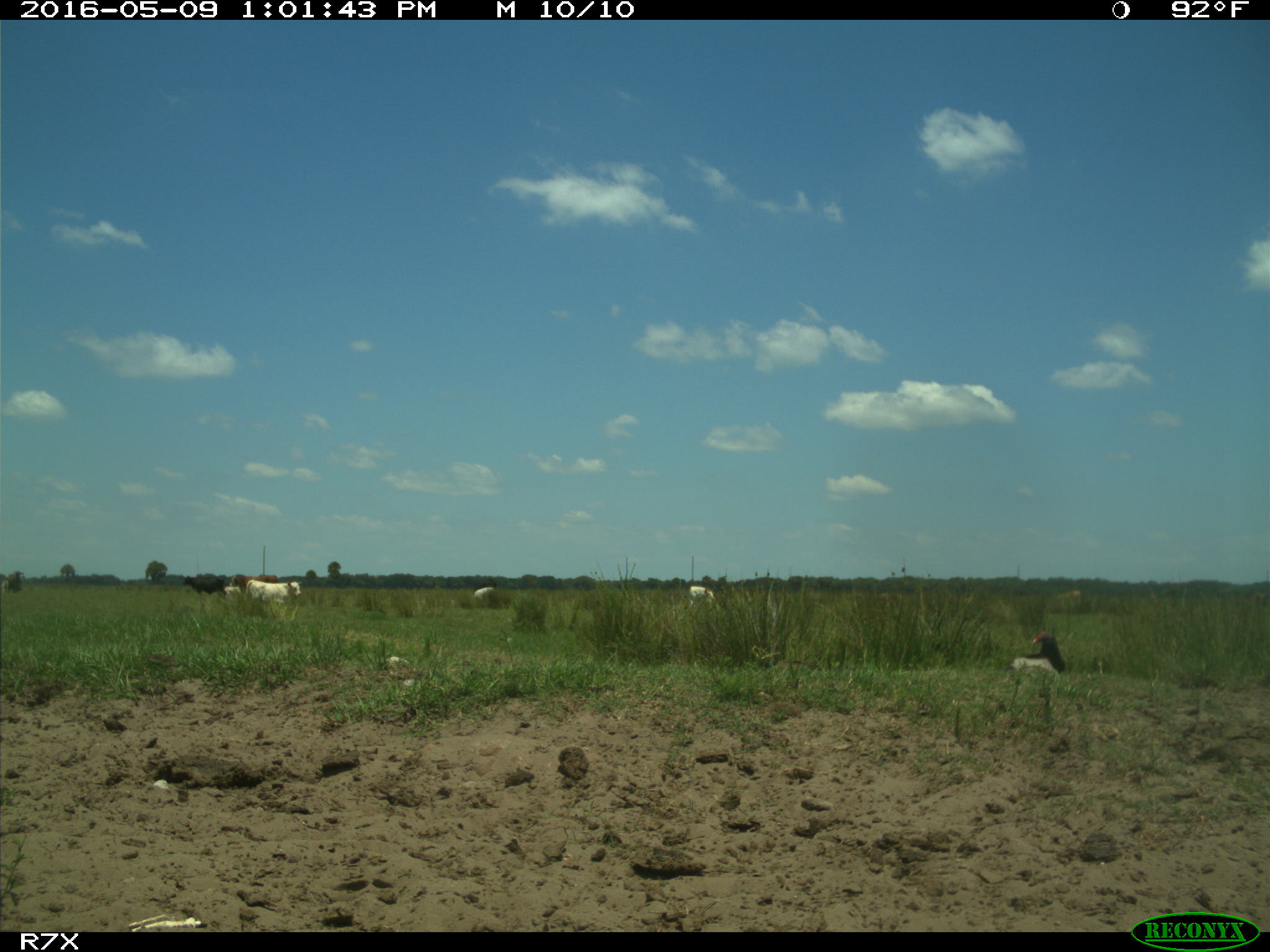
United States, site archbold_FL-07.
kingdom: Animalia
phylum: Chordata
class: Mammalia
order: Artiodactyla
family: Bovidae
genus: Bos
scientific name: Bos taurus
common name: domestic cow